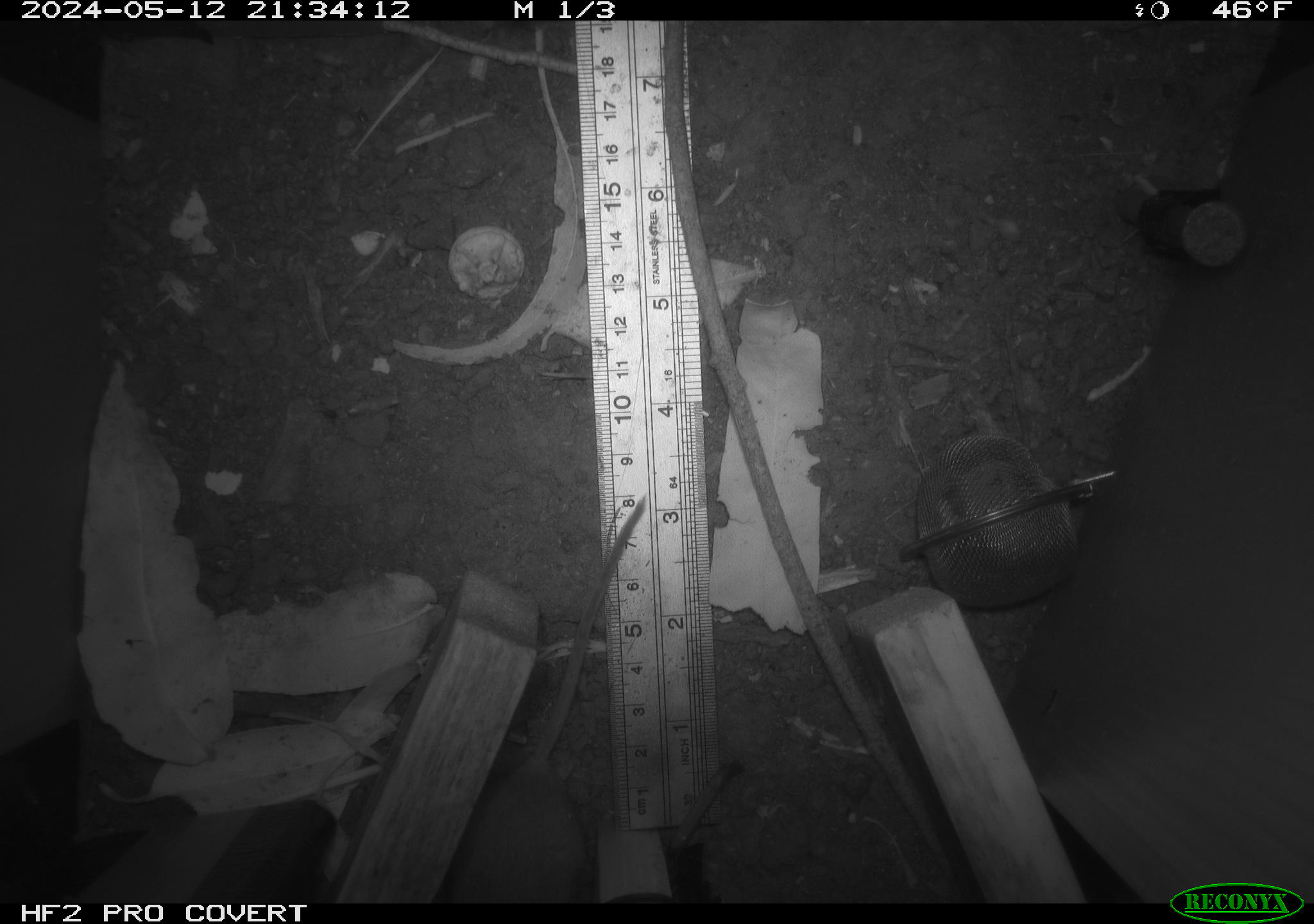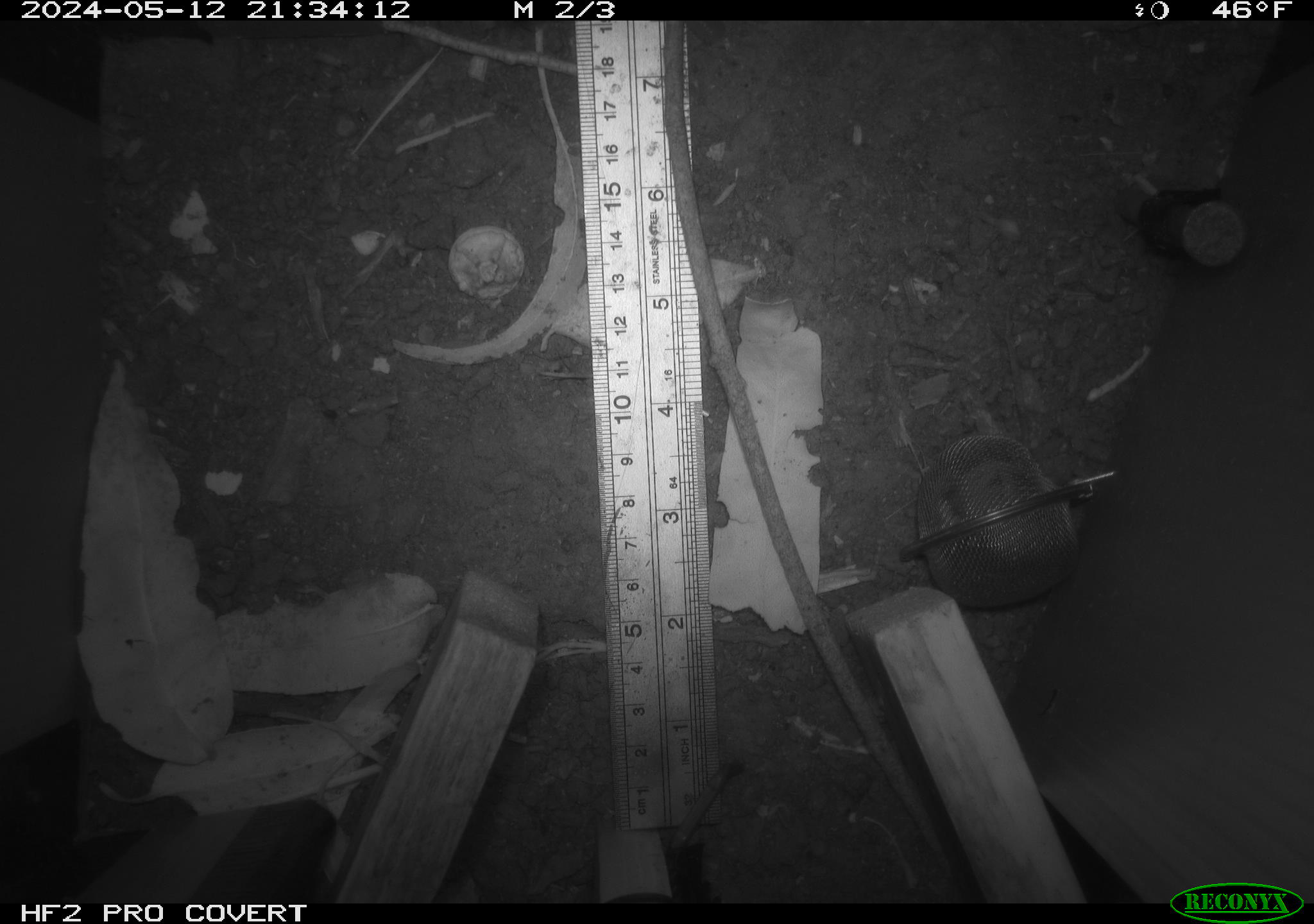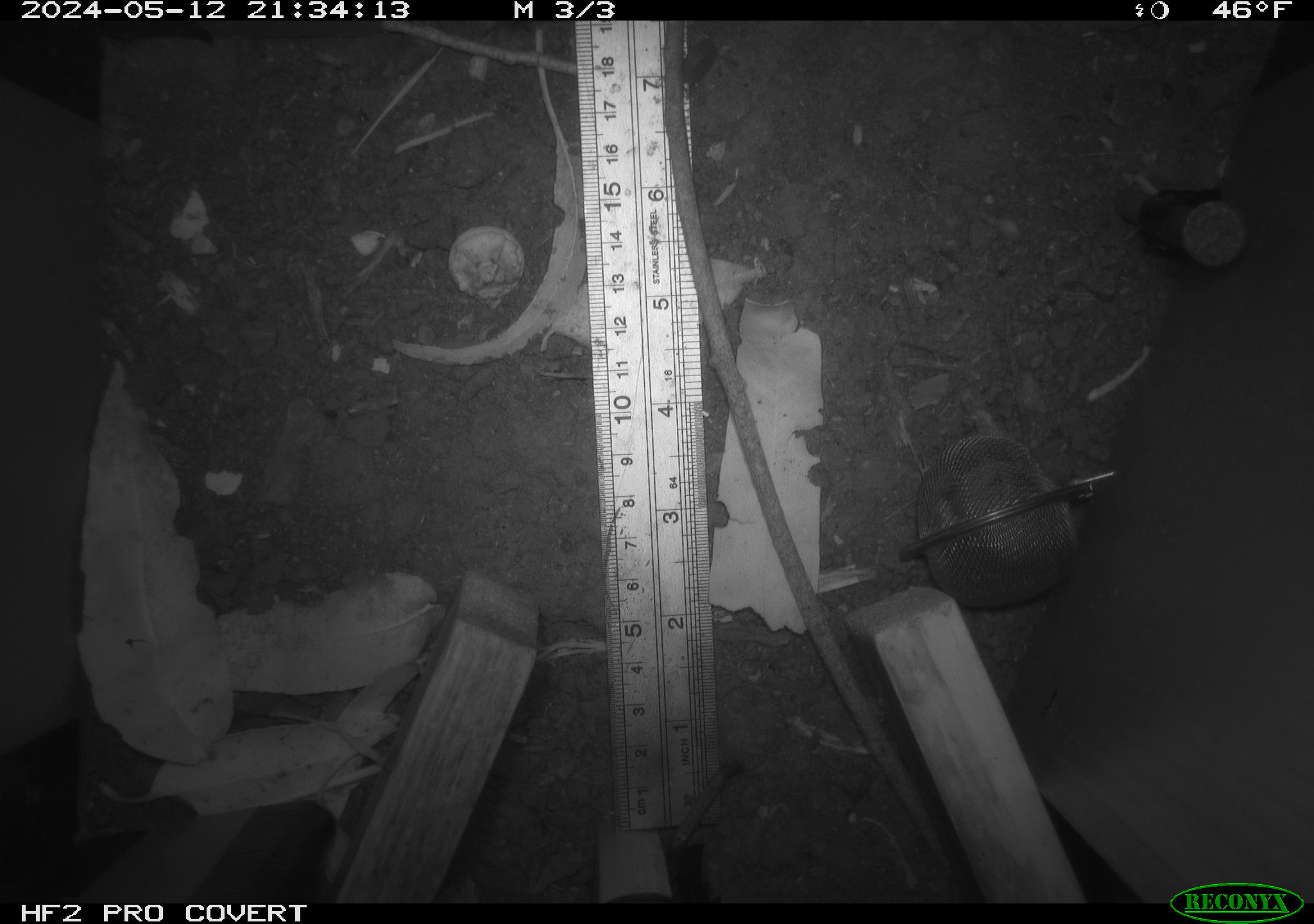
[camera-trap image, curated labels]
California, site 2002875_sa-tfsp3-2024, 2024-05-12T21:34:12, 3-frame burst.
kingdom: Animalia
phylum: Chordata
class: Mammalia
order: Rodentia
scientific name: Rodentia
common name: mouse species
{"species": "mouse species (Rodentia)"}